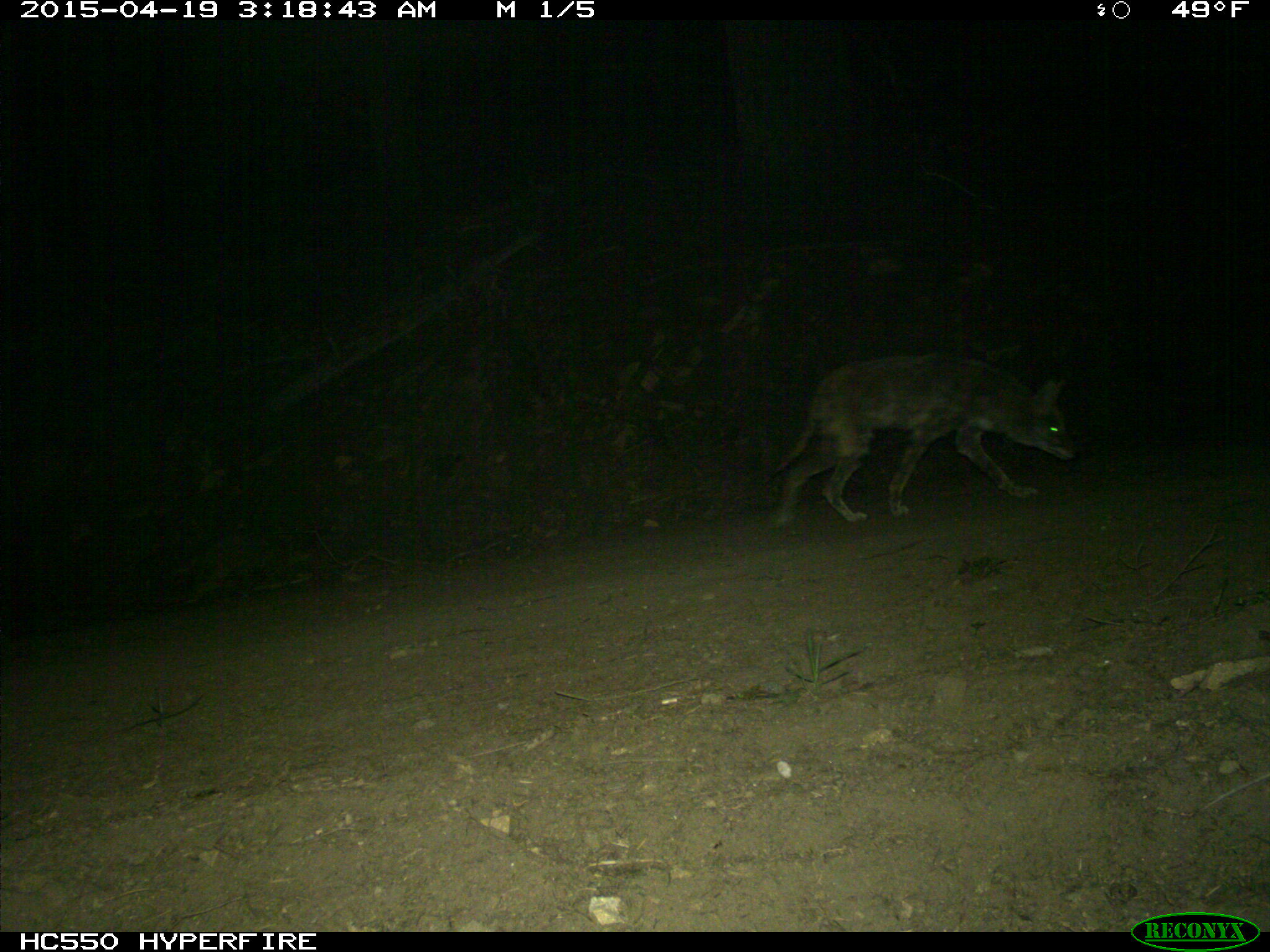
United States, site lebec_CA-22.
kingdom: Animalia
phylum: Chordata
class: Mammalia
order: Carnivora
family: Canidae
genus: Canis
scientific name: Canis latrans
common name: coyote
Canis latrans (coyote).